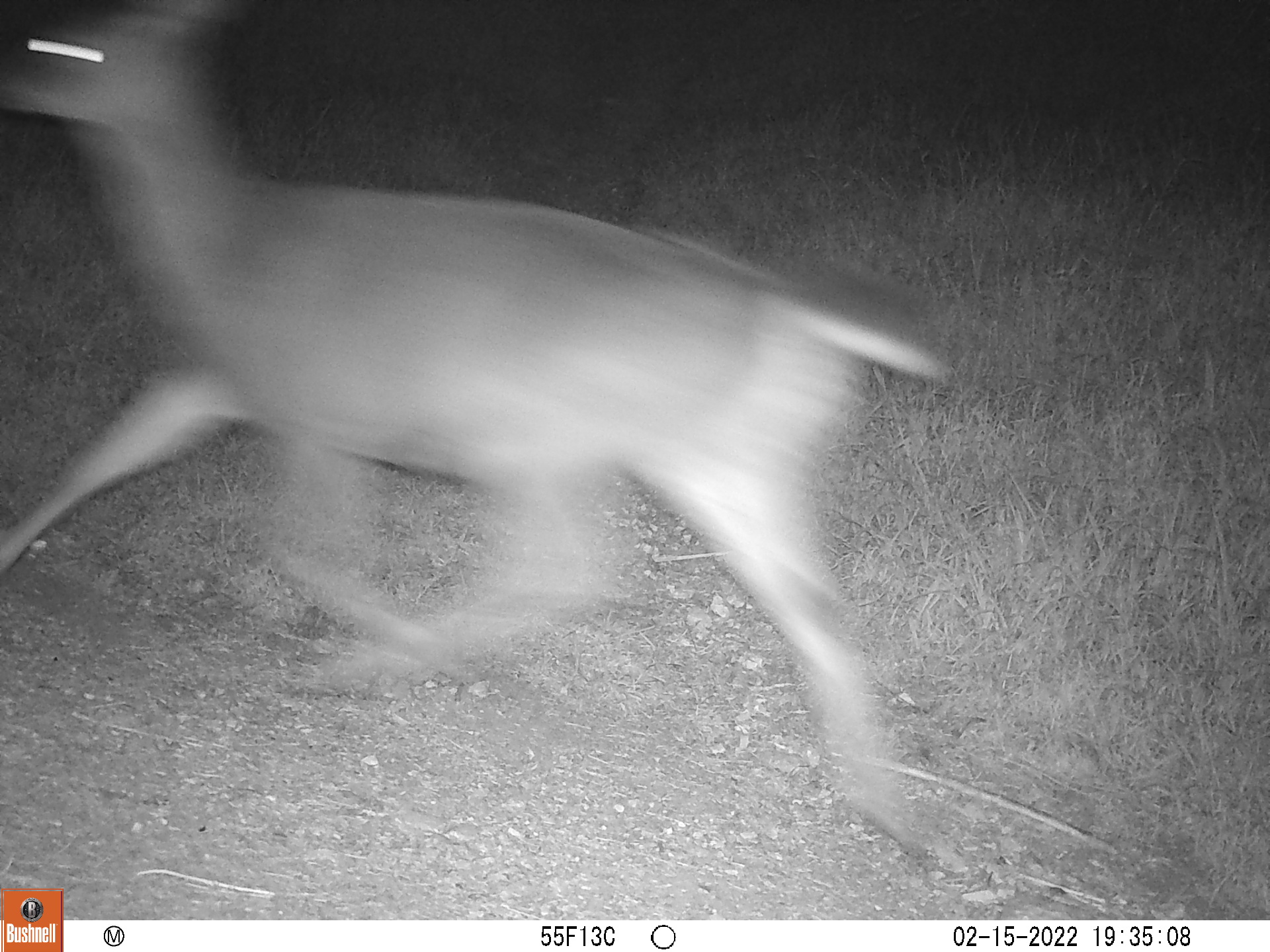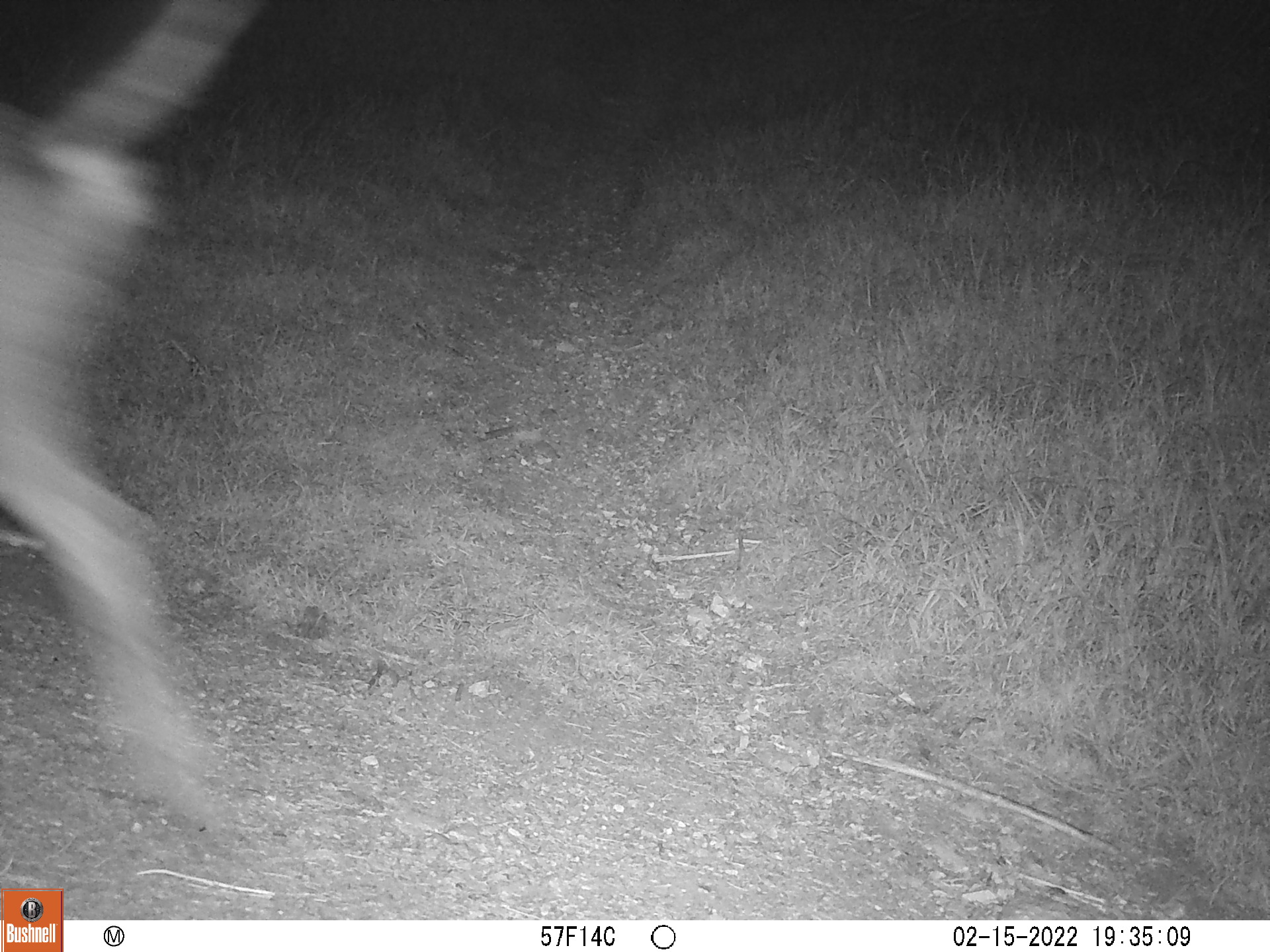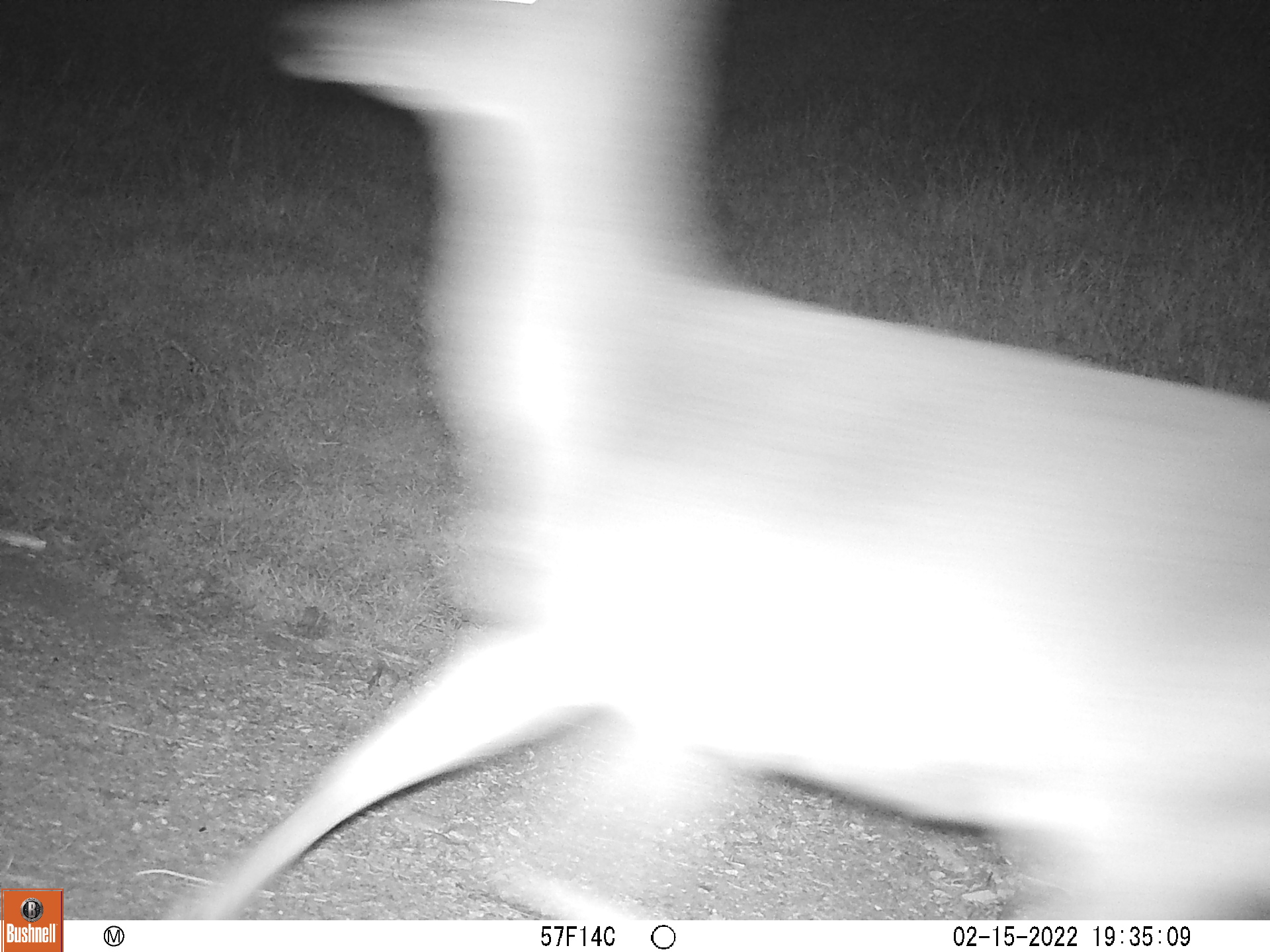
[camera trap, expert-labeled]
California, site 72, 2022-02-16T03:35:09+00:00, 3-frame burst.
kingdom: Animalia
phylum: Chordata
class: Mammalia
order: Artiodactyla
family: Cervidae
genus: Odocoileus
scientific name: Odocoileus hemionus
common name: mule deer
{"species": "mule deer (Odocoileus hemionus)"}